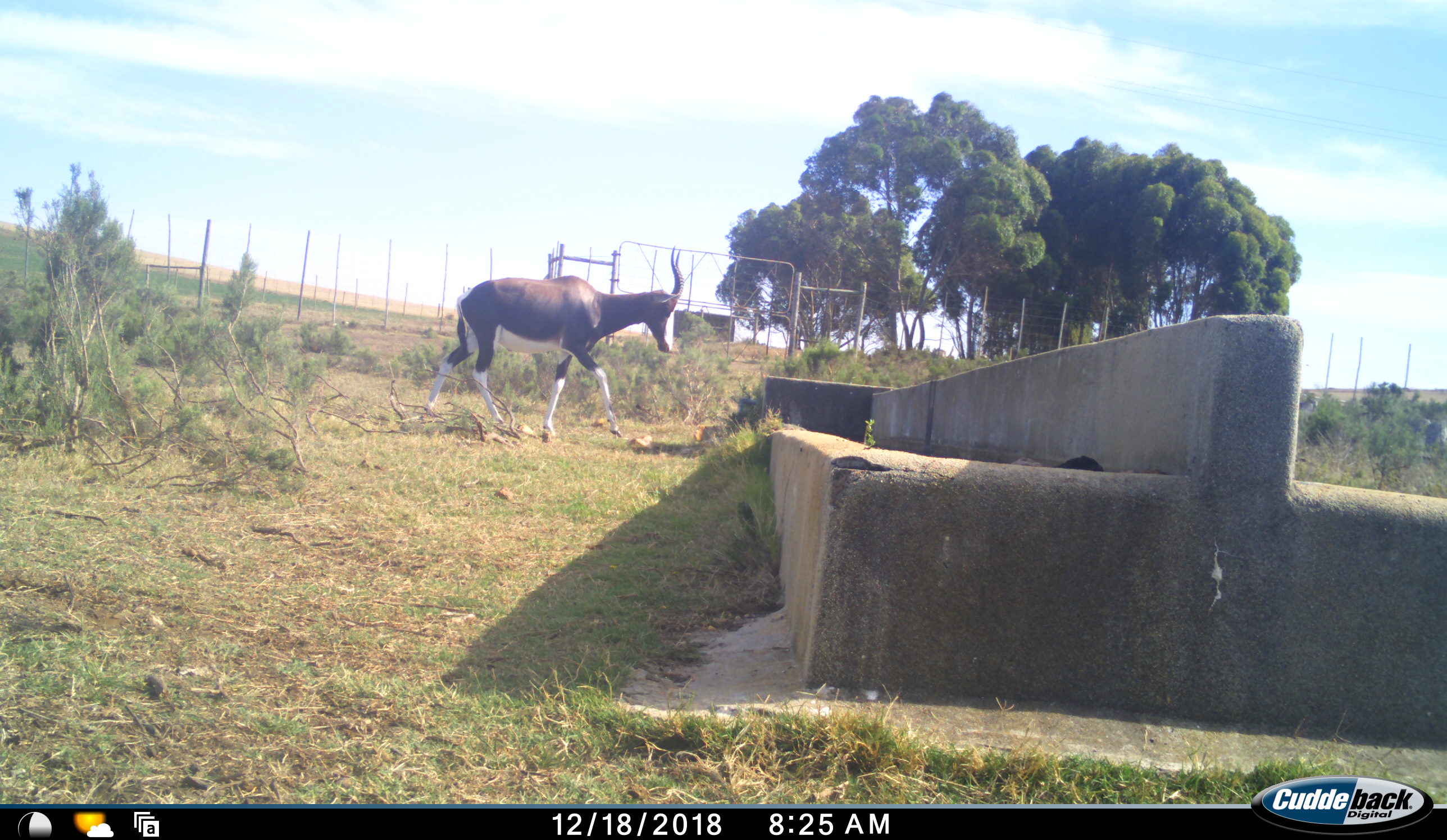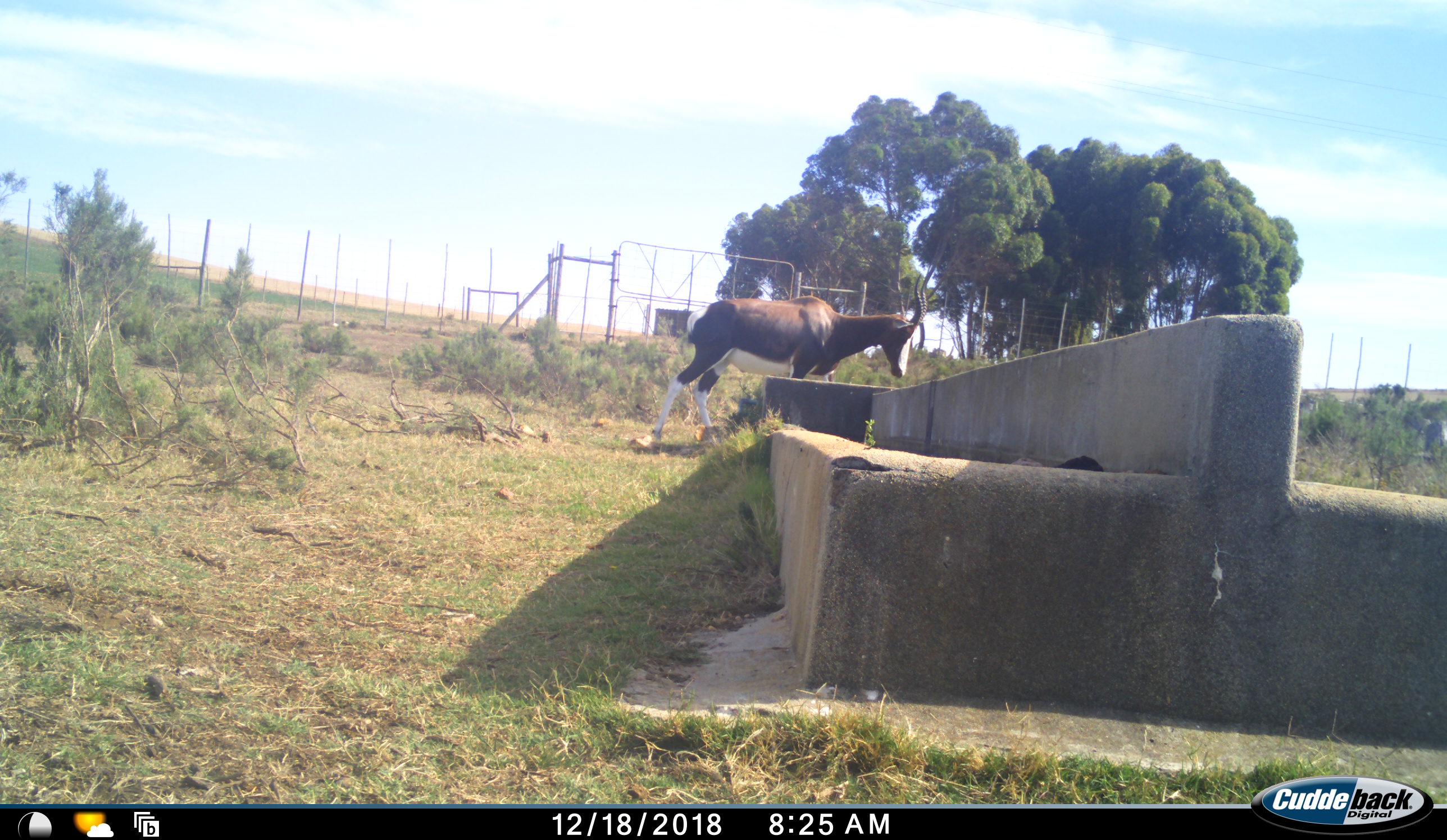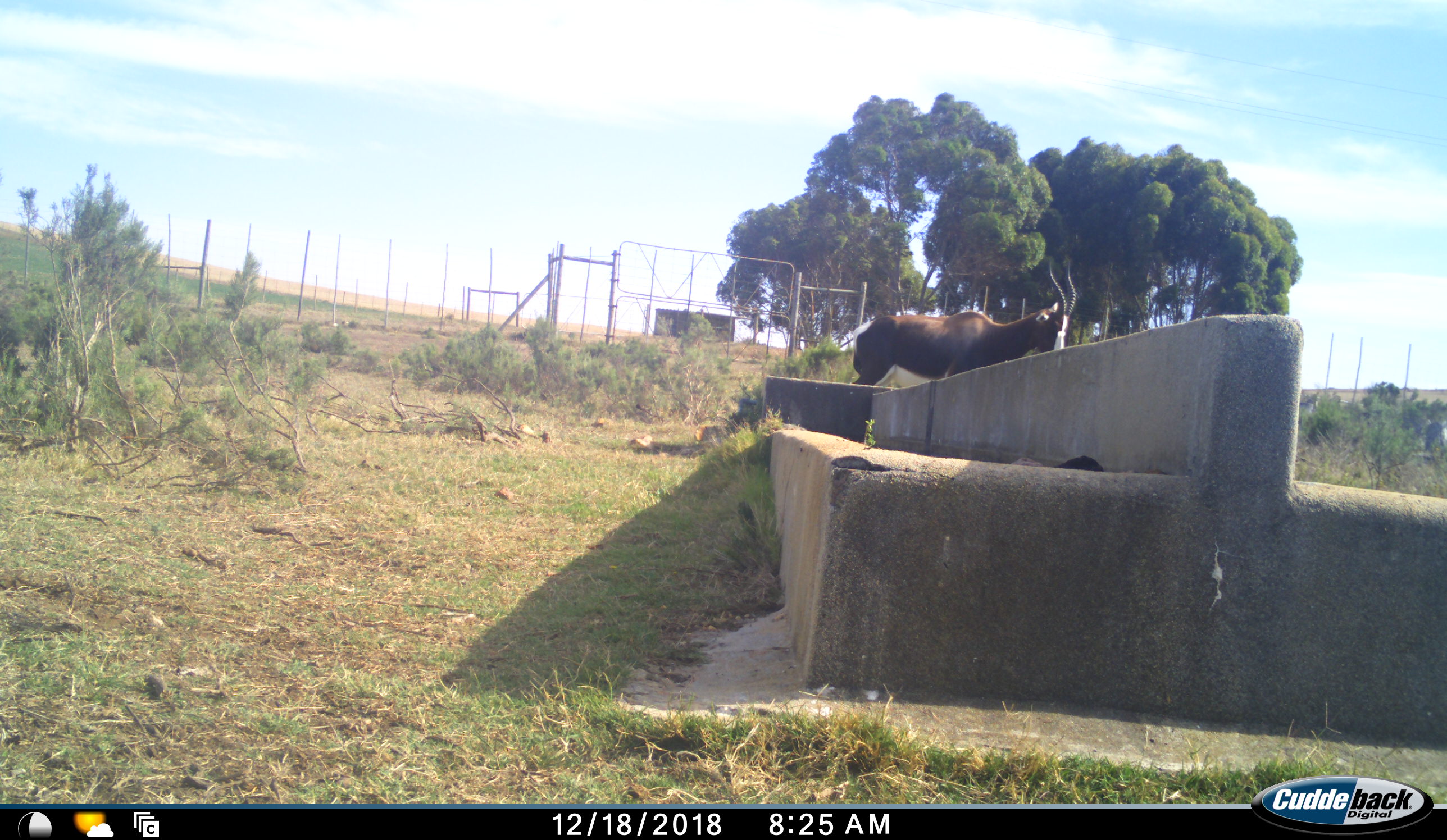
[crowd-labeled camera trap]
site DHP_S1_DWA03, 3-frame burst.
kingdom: Animalia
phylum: Chordata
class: Mammalia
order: Artiodactyla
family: Bovidae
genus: Damaliscus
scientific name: Damaliscus pygargus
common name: bontebok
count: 1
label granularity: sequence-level